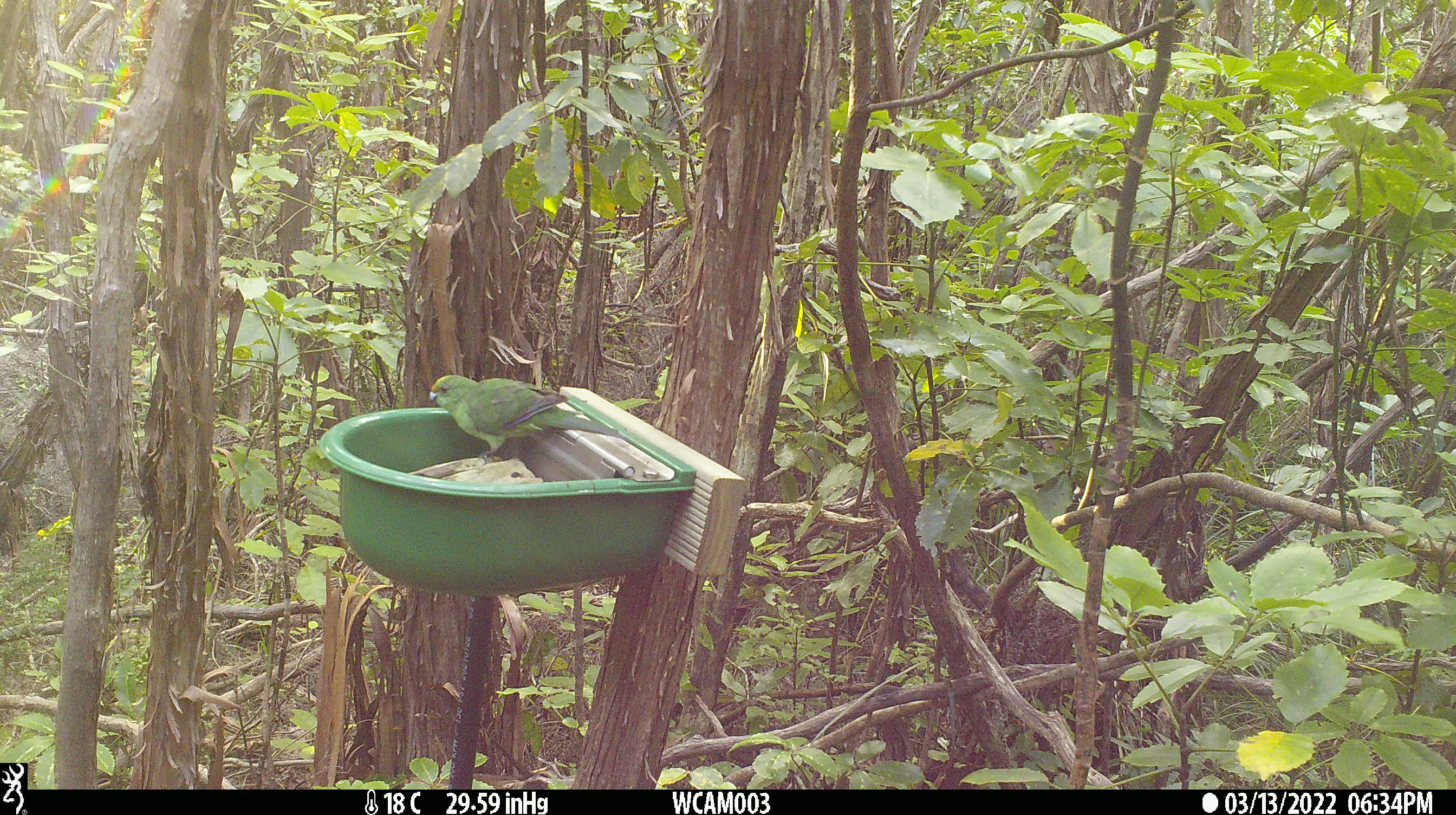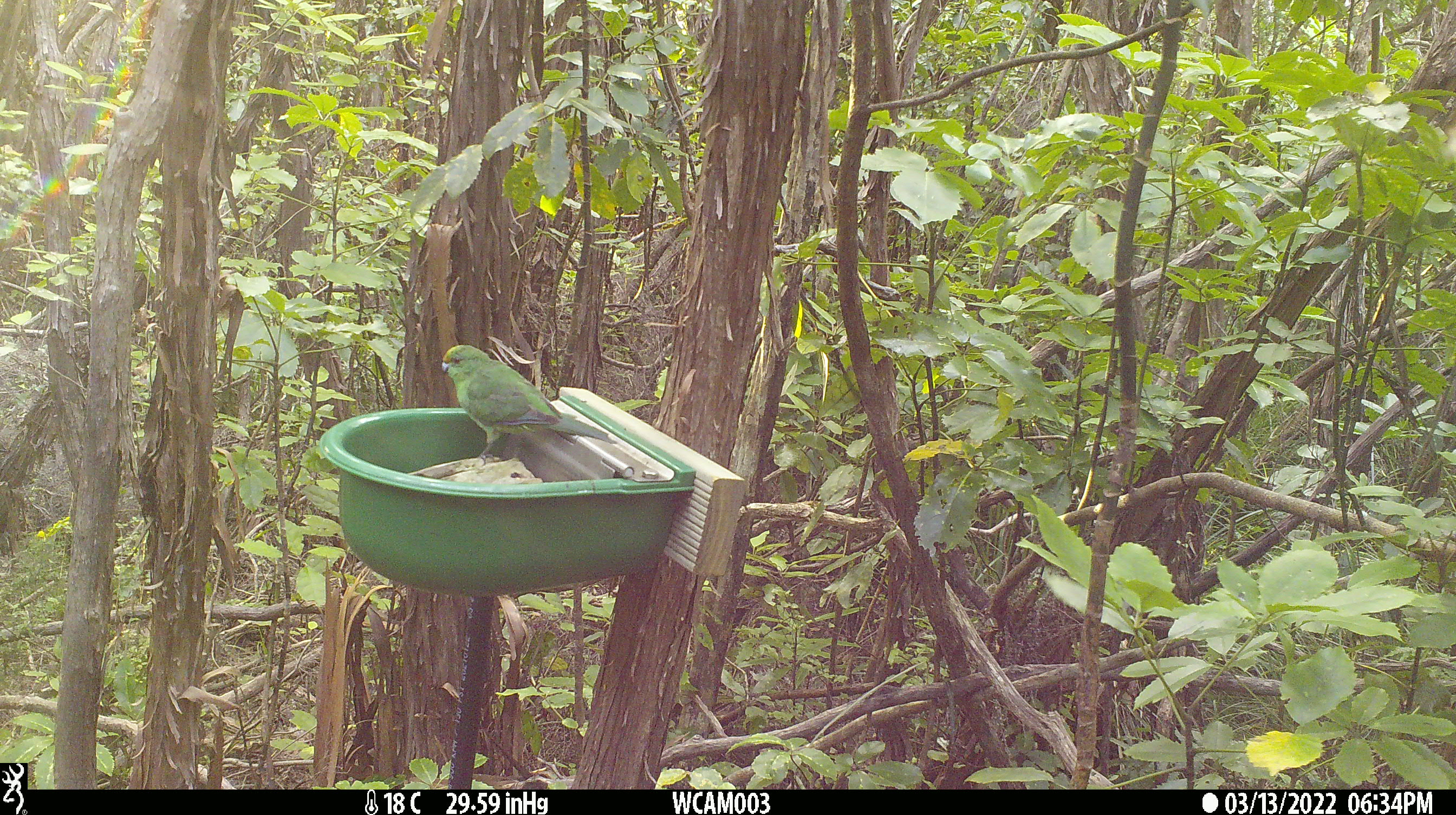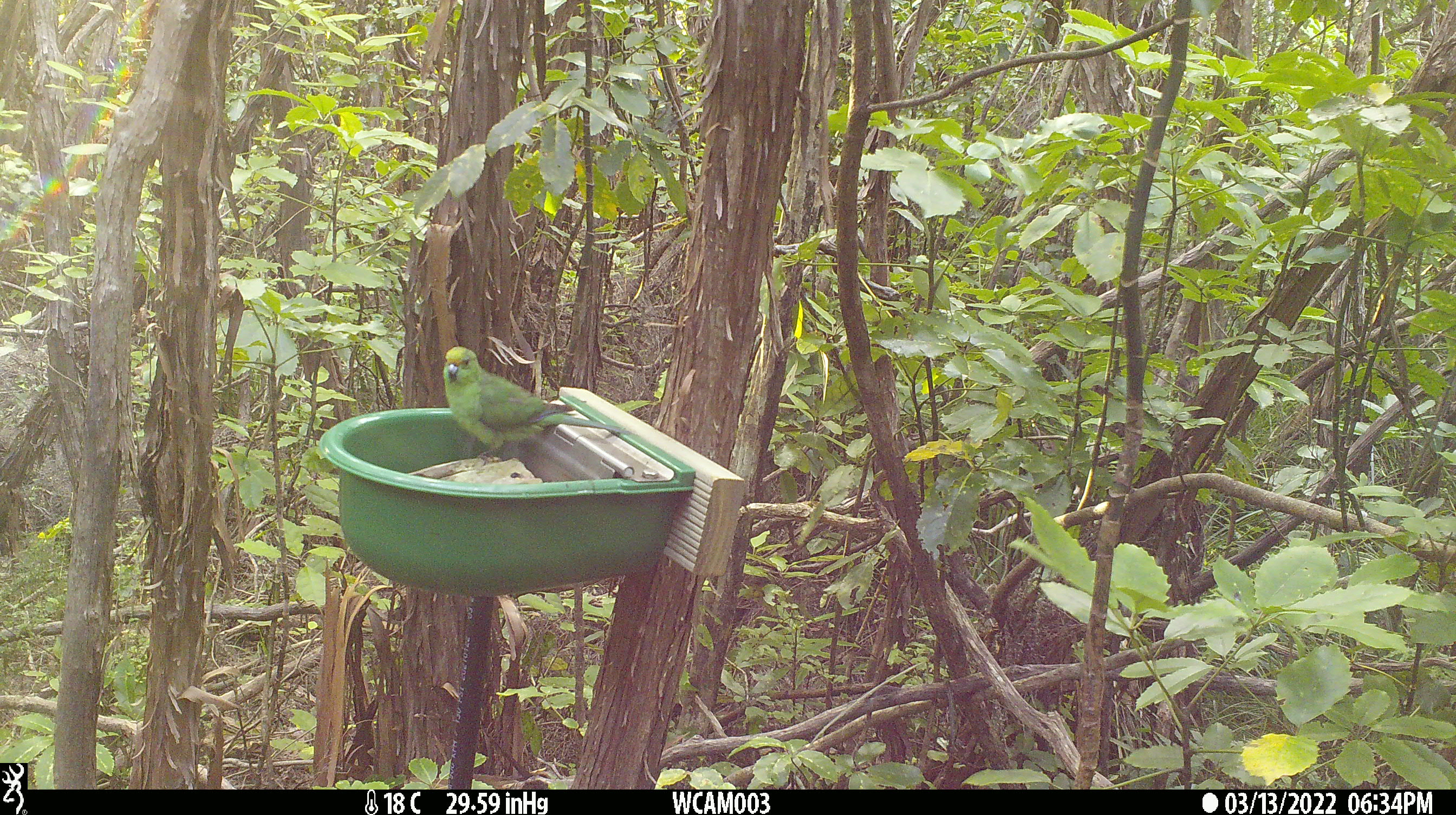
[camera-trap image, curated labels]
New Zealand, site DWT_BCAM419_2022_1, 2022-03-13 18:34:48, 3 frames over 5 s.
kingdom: Animalia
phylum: Chordata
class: Aves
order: Psittaciformes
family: Psittaculidae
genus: Cyanoramphus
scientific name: Cyanoramphus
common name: parakeet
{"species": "parakeet (Cyanoramphus)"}